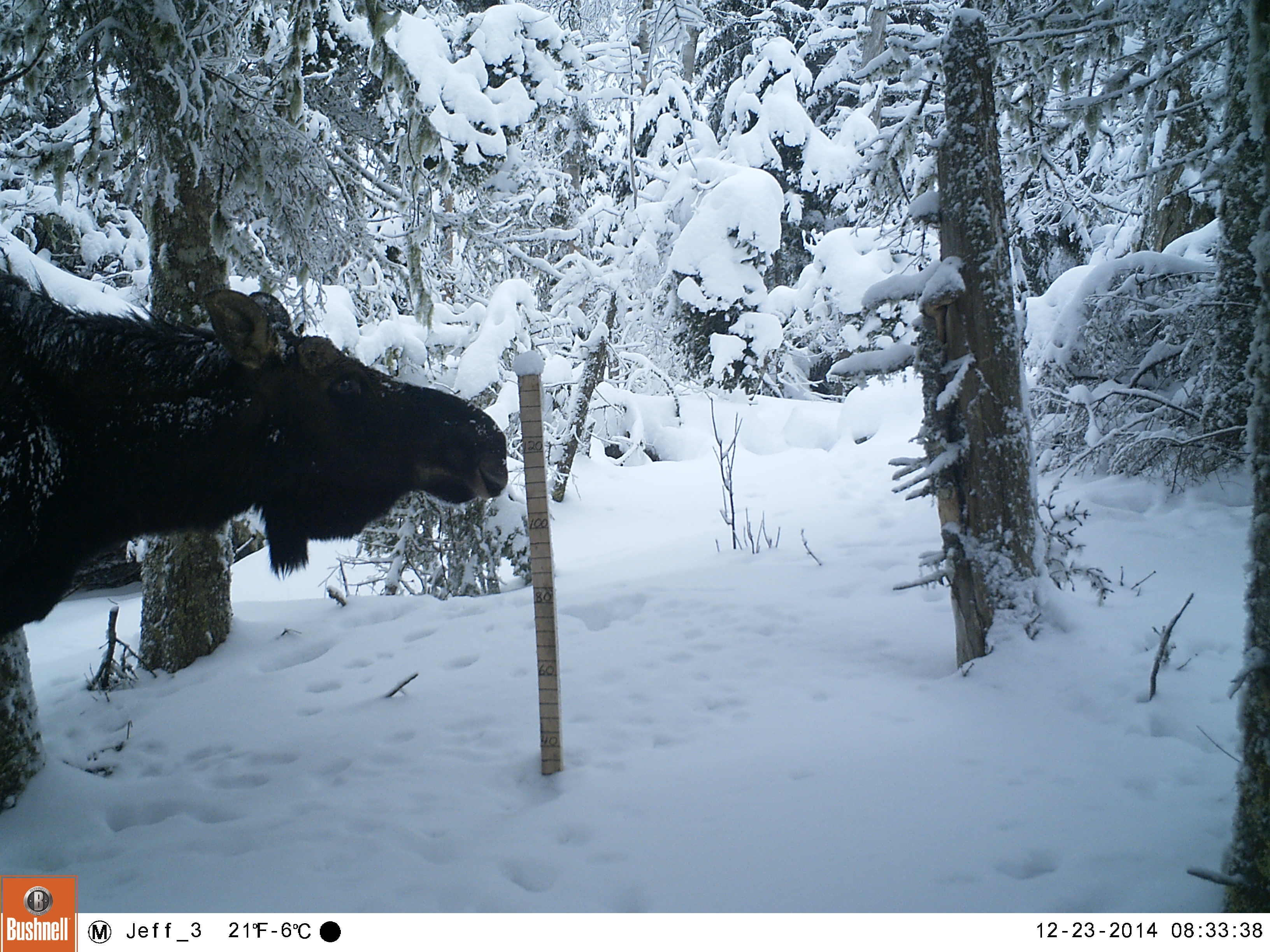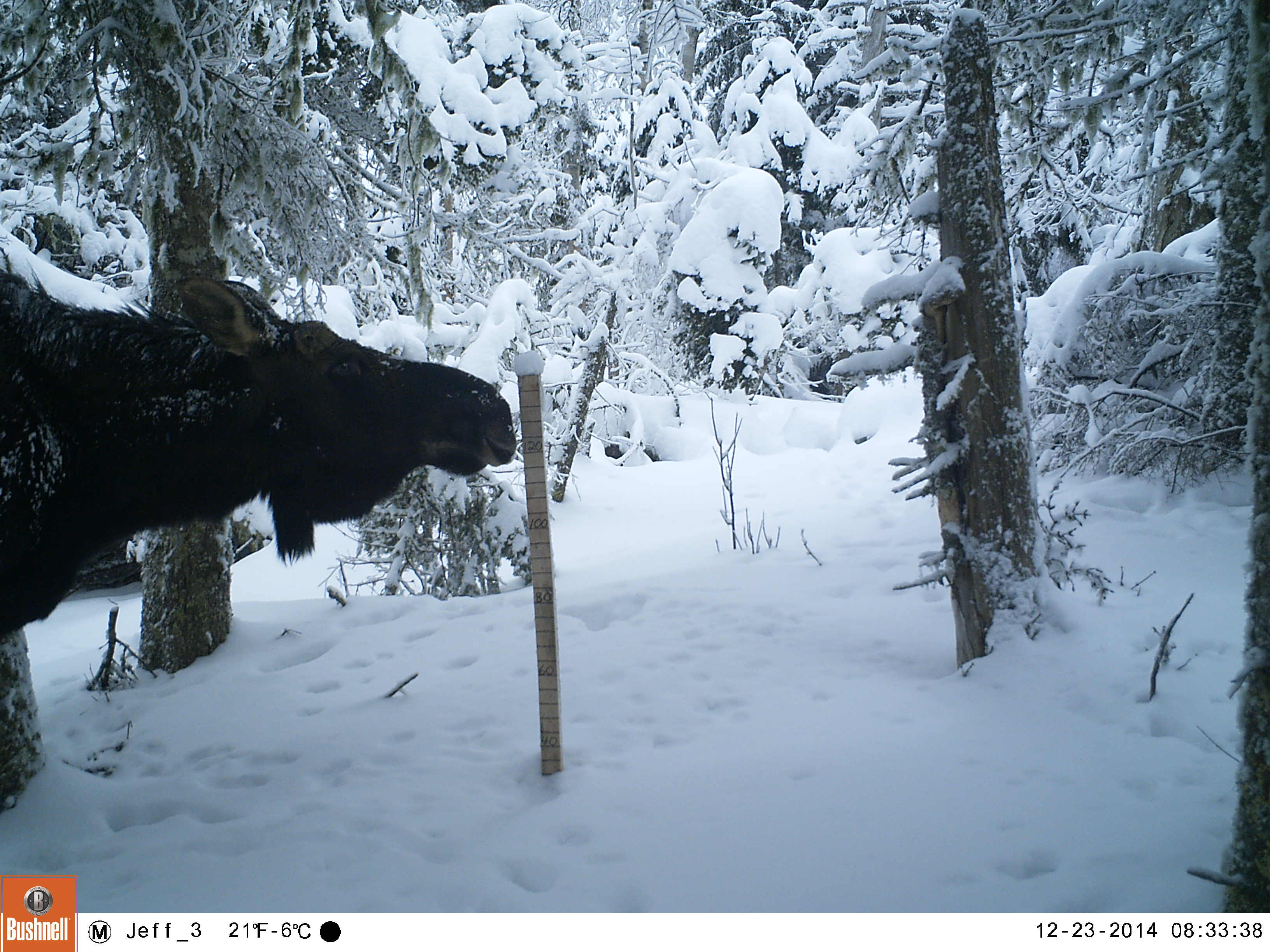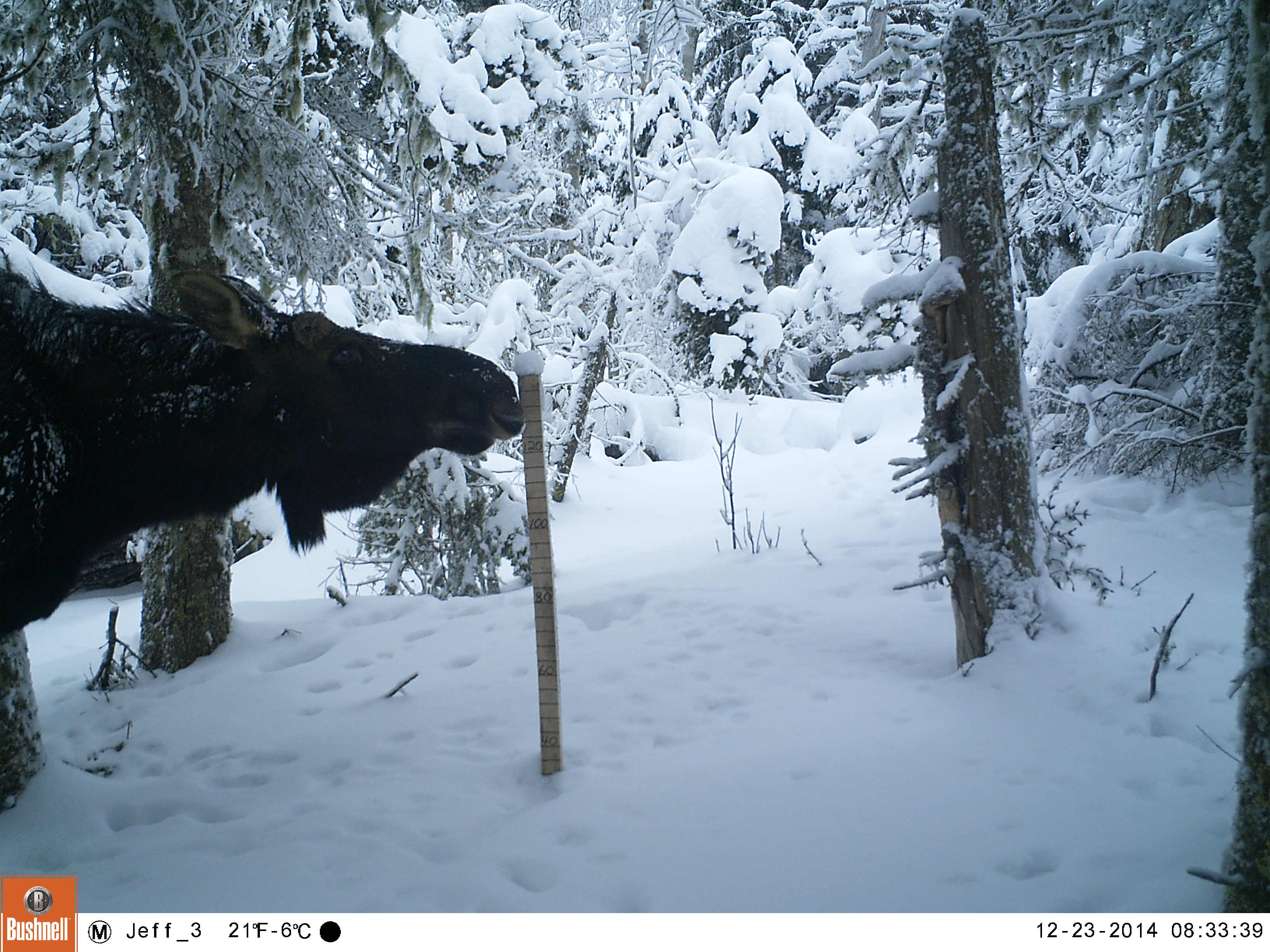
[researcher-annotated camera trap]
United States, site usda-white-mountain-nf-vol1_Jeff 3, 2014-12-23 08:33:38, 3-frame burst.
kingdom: Animalia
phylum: Chordata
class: Mammalia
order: Artiodactyla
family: Cervidae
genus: Alces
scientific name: Alces alces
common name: moose